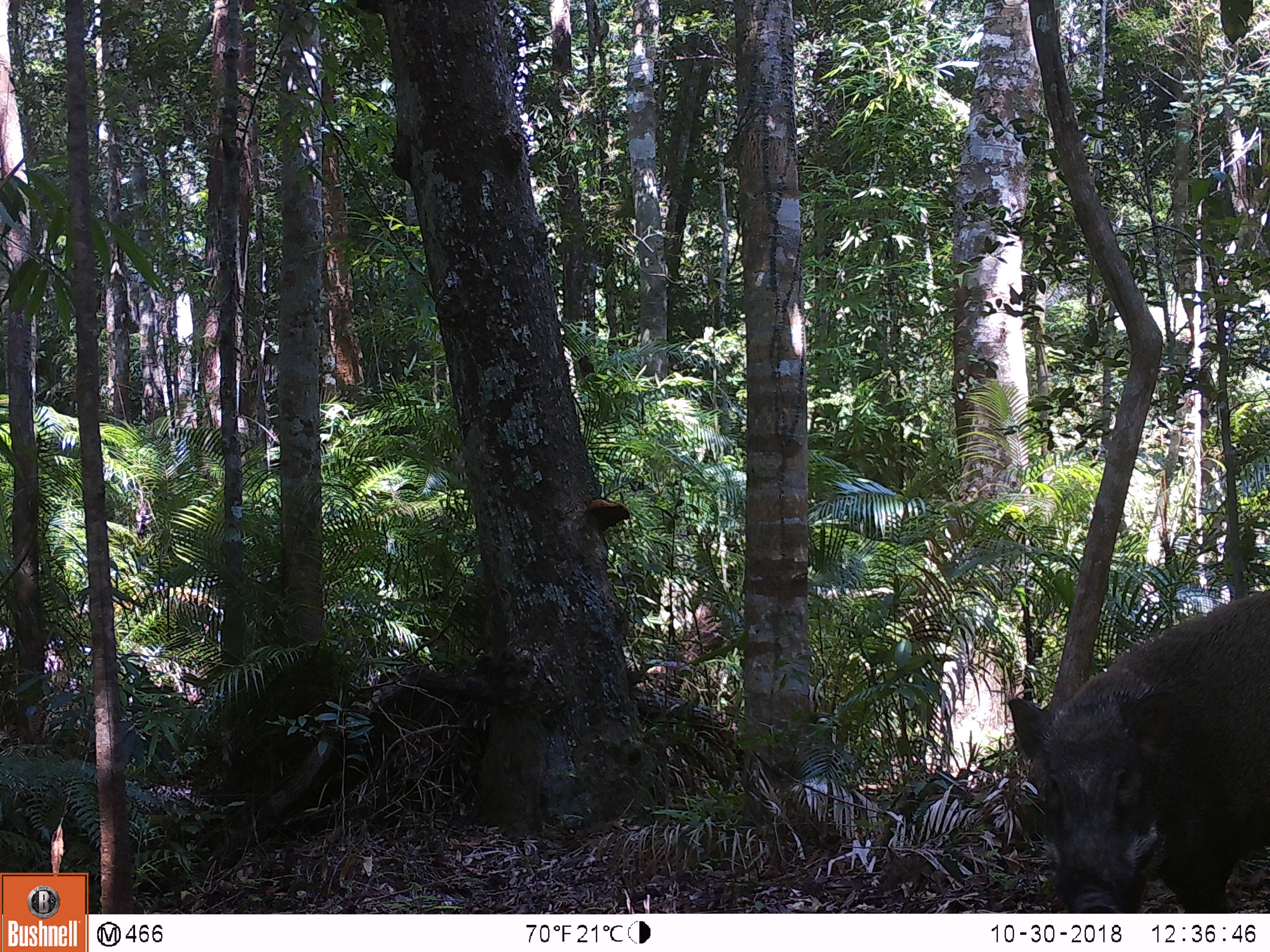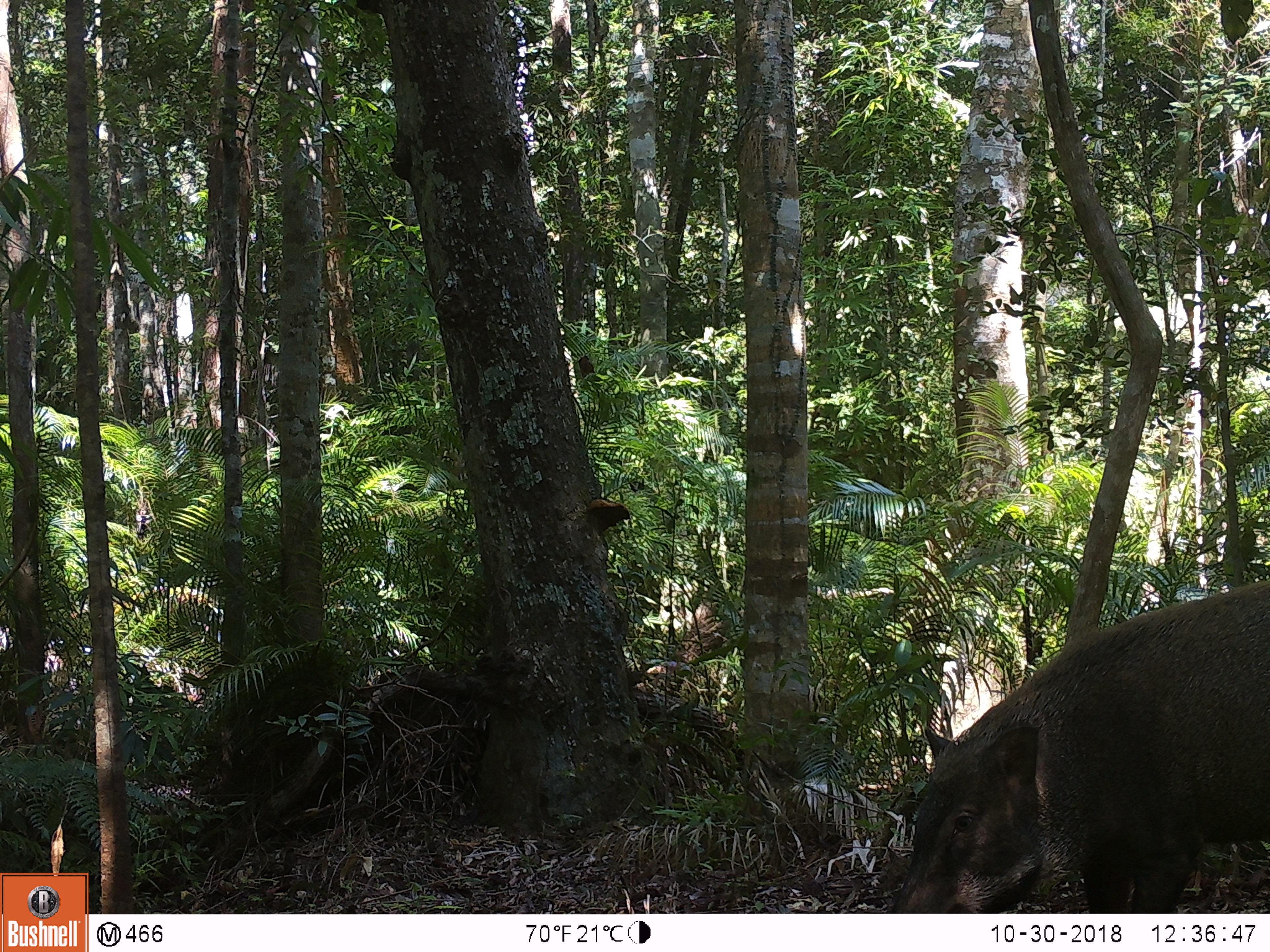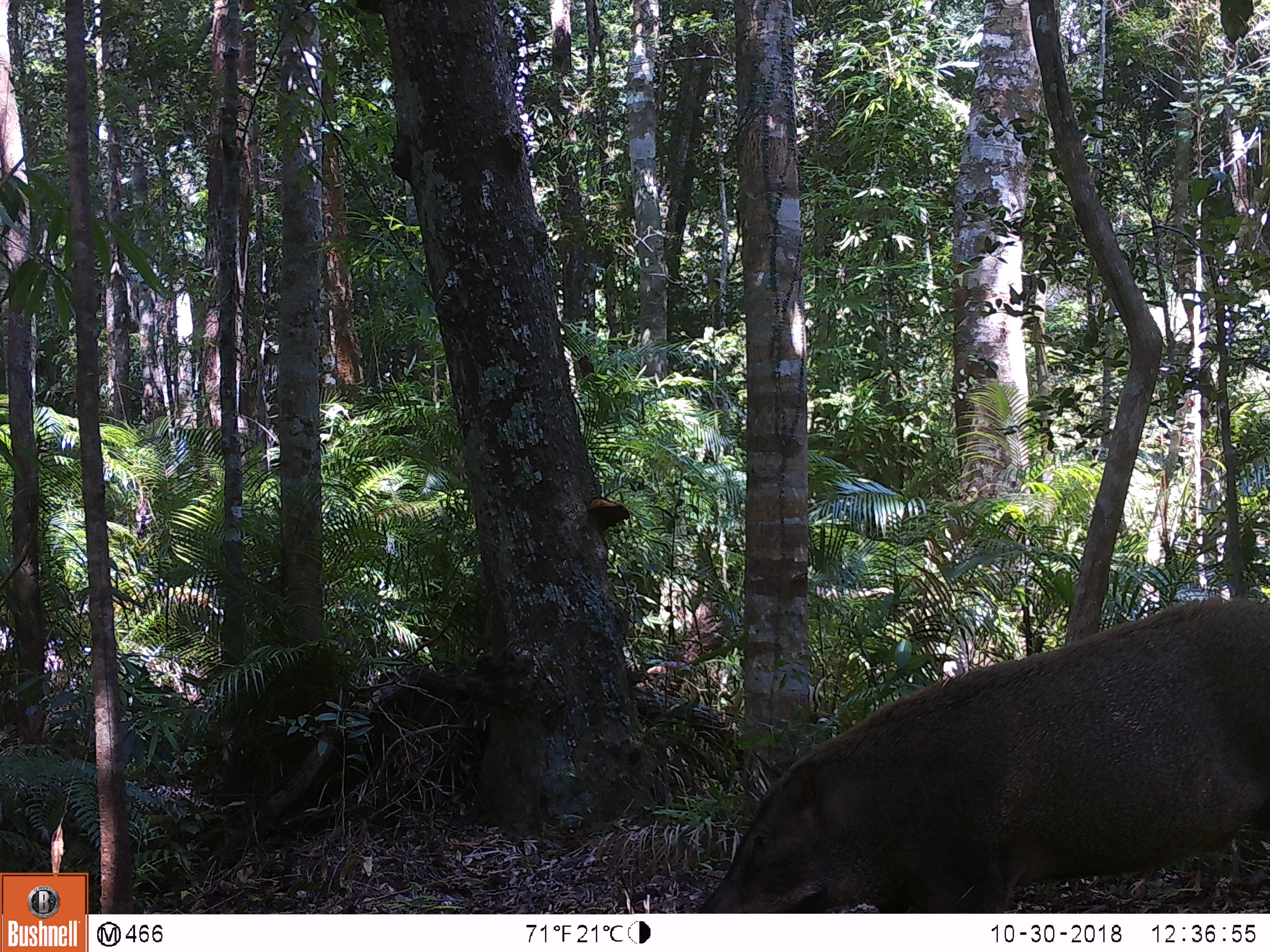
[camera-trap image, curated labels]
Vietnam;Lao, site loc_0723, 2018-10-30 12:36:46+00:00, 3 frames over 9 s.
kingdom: Animalia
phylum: Chordata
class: Mammalia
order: Artiodactyla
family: Suidae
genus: Sus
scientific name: Sus scrofa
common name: eurasian wild pig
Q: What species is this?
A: Eurasian wild pig (Sus scrofa).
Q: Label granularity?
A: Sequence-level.